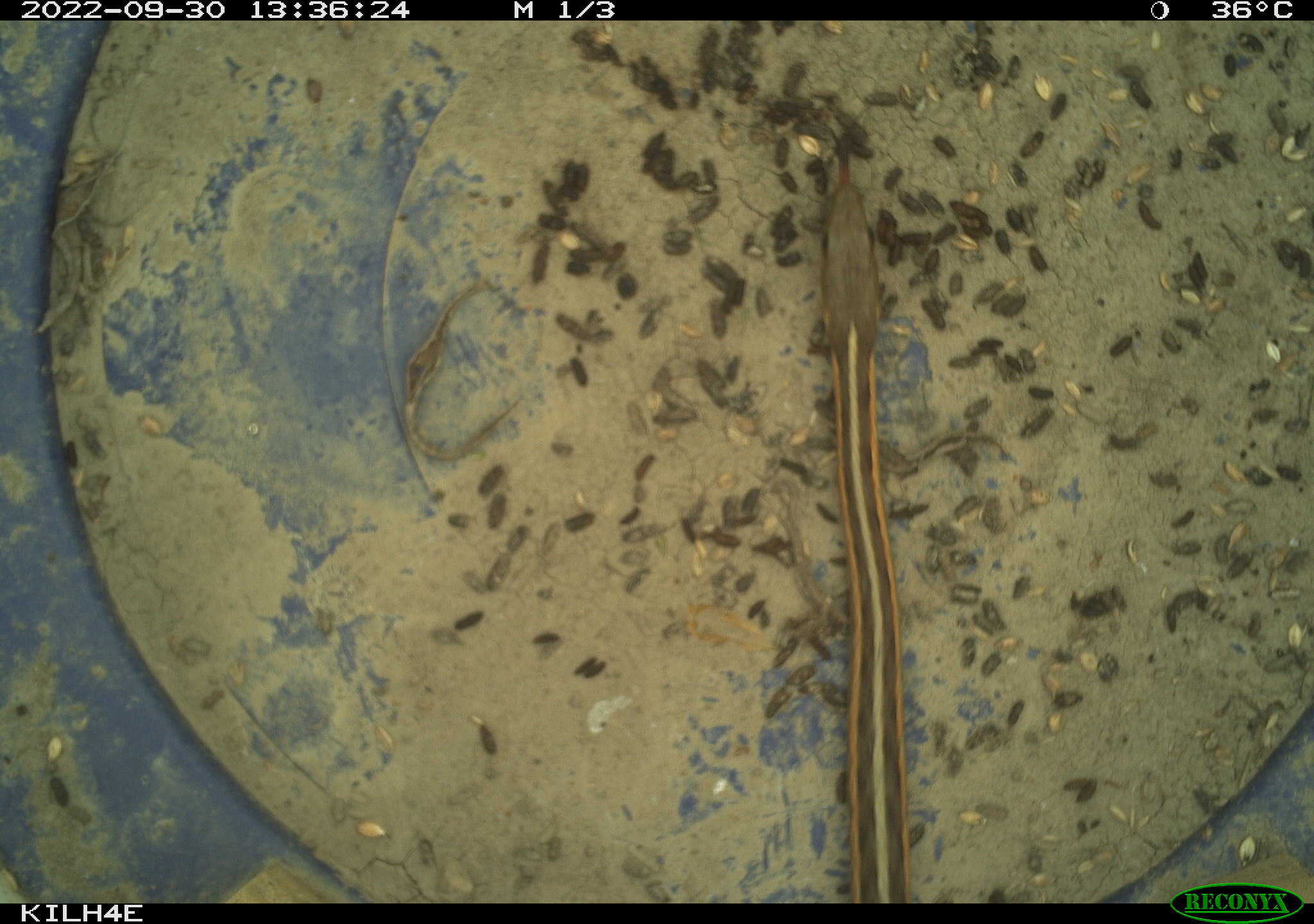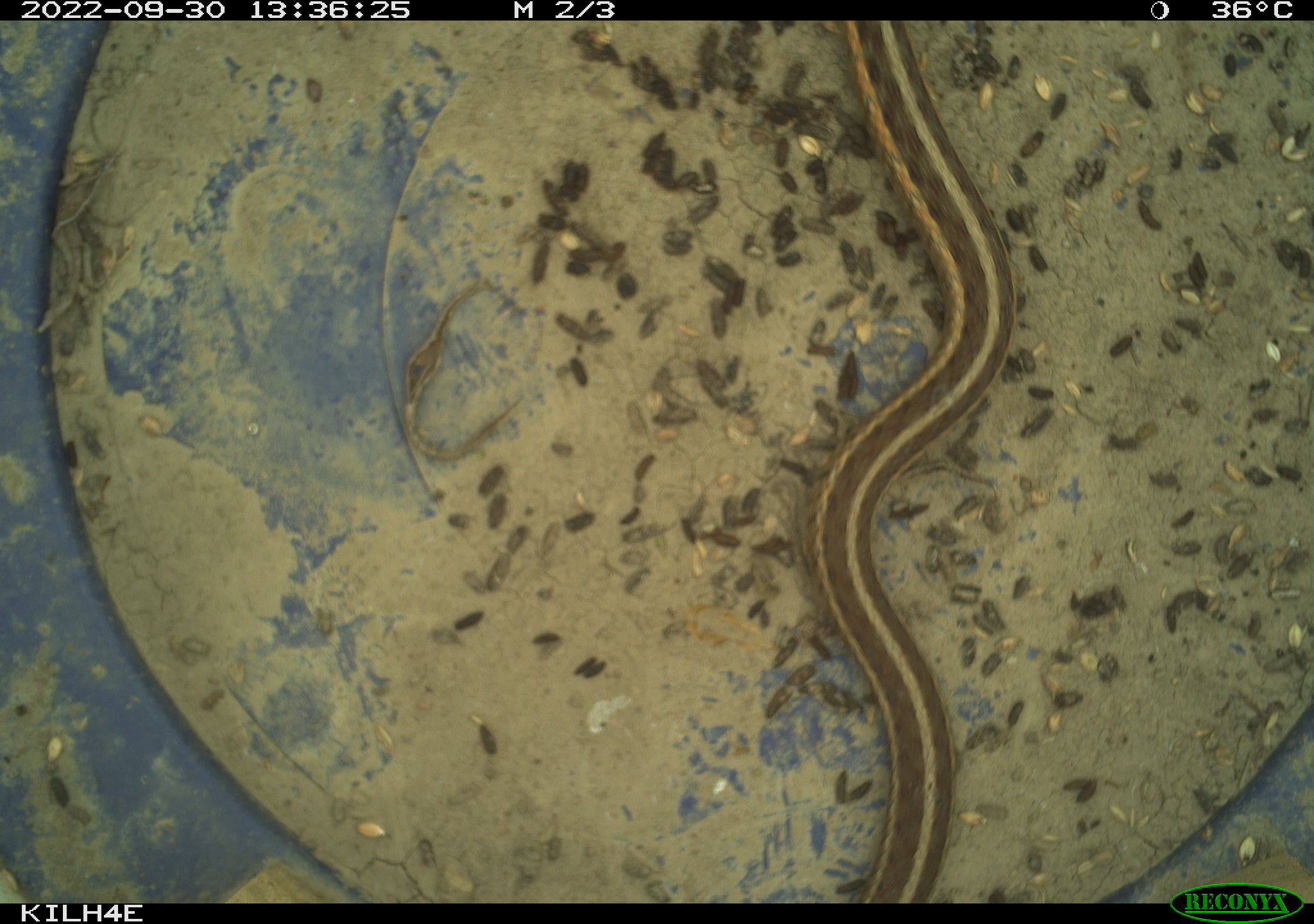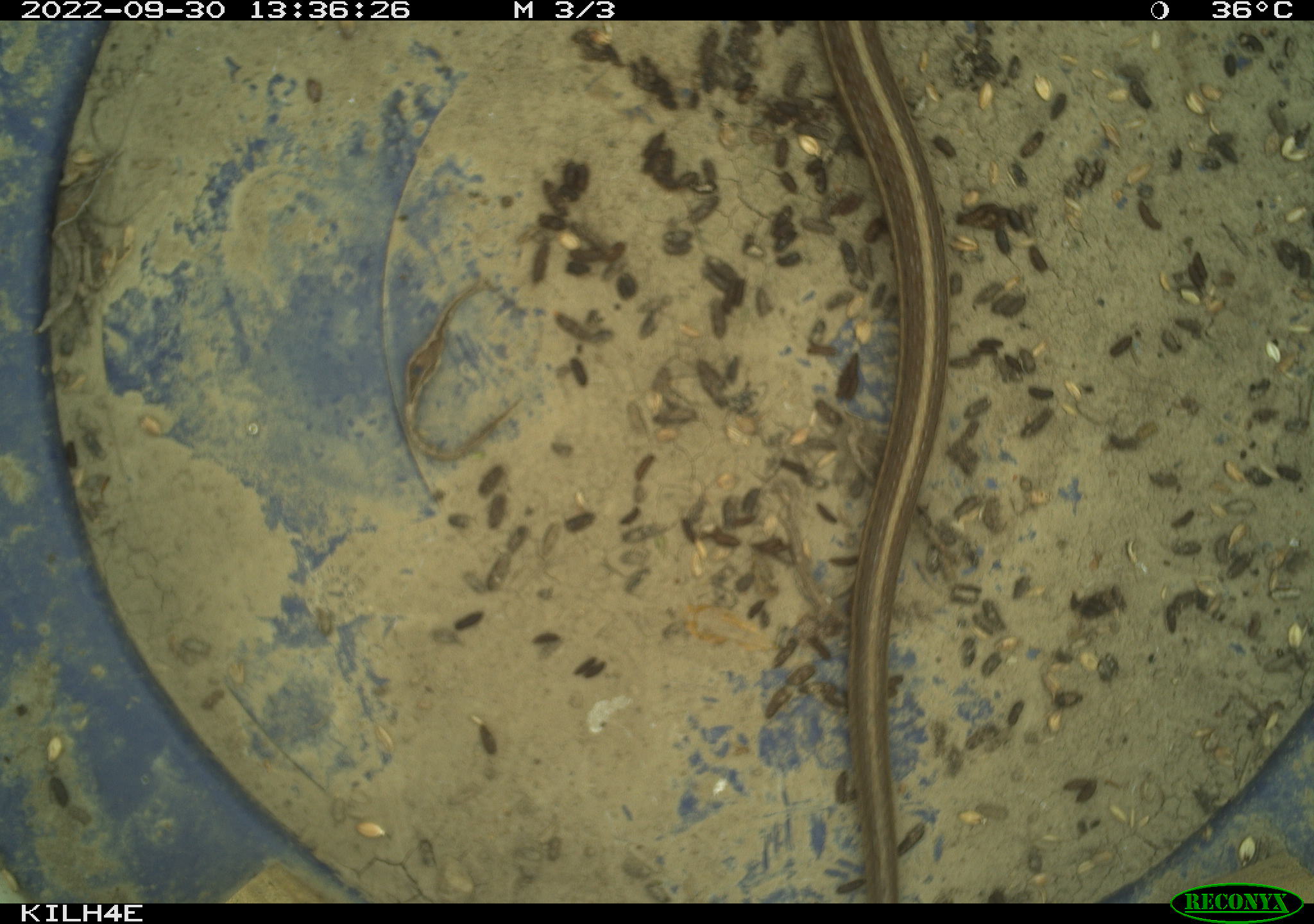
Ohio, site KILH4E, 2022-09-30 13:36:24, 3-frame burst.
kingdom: Animalia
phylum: Chordata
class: Reptilia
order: Squamata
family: Colubridae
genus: Thamnophis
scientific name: Thamnophis sirtalis sirtalis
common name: eastern gartersnake